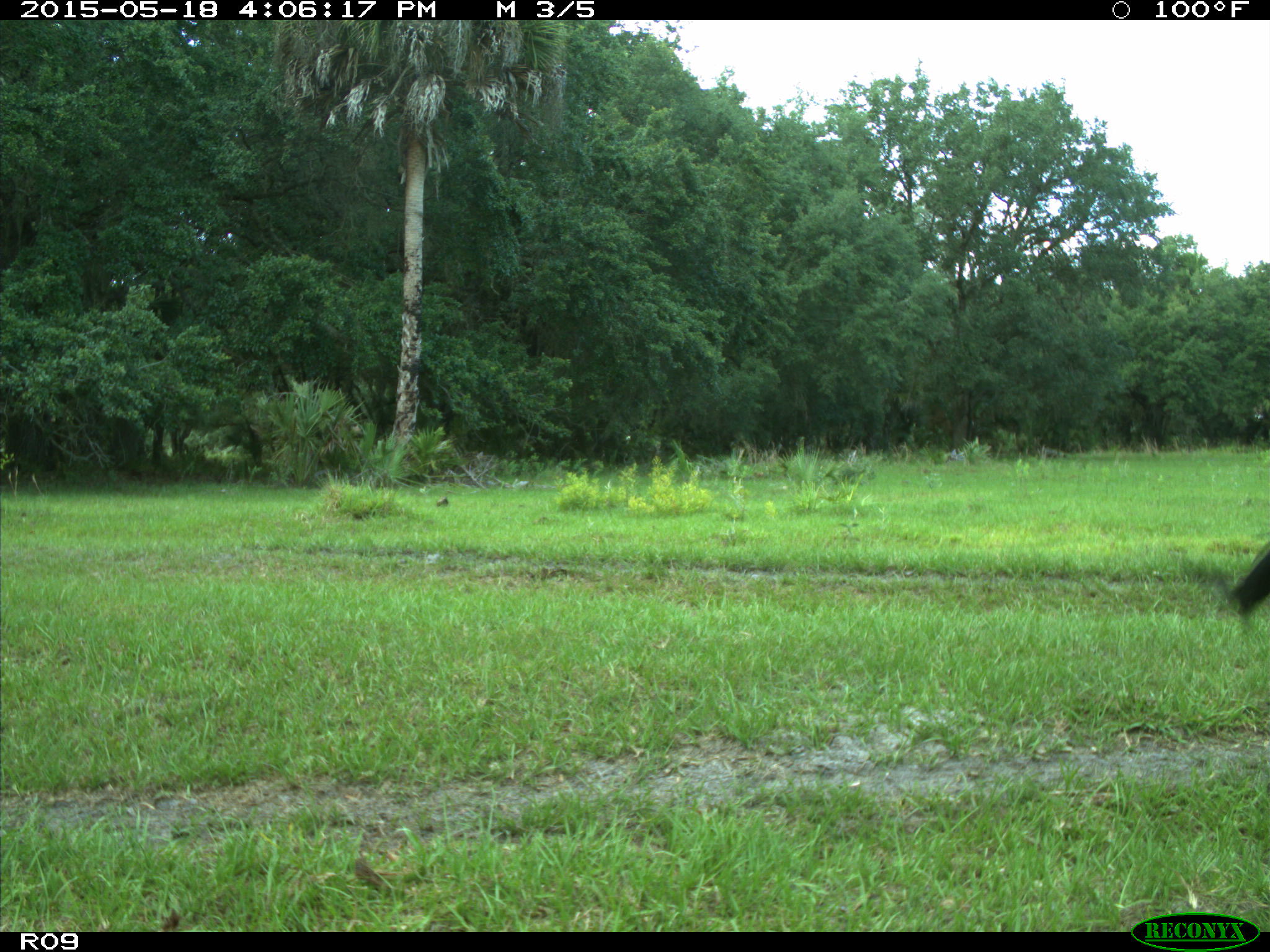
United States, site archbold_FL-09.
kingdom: Animalia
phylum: Chordata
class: Mammalia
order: Artiodactyla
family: Bovidae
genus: Bos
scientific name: Bos taurus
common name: domestic cow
Bos taurus (domestic cow).